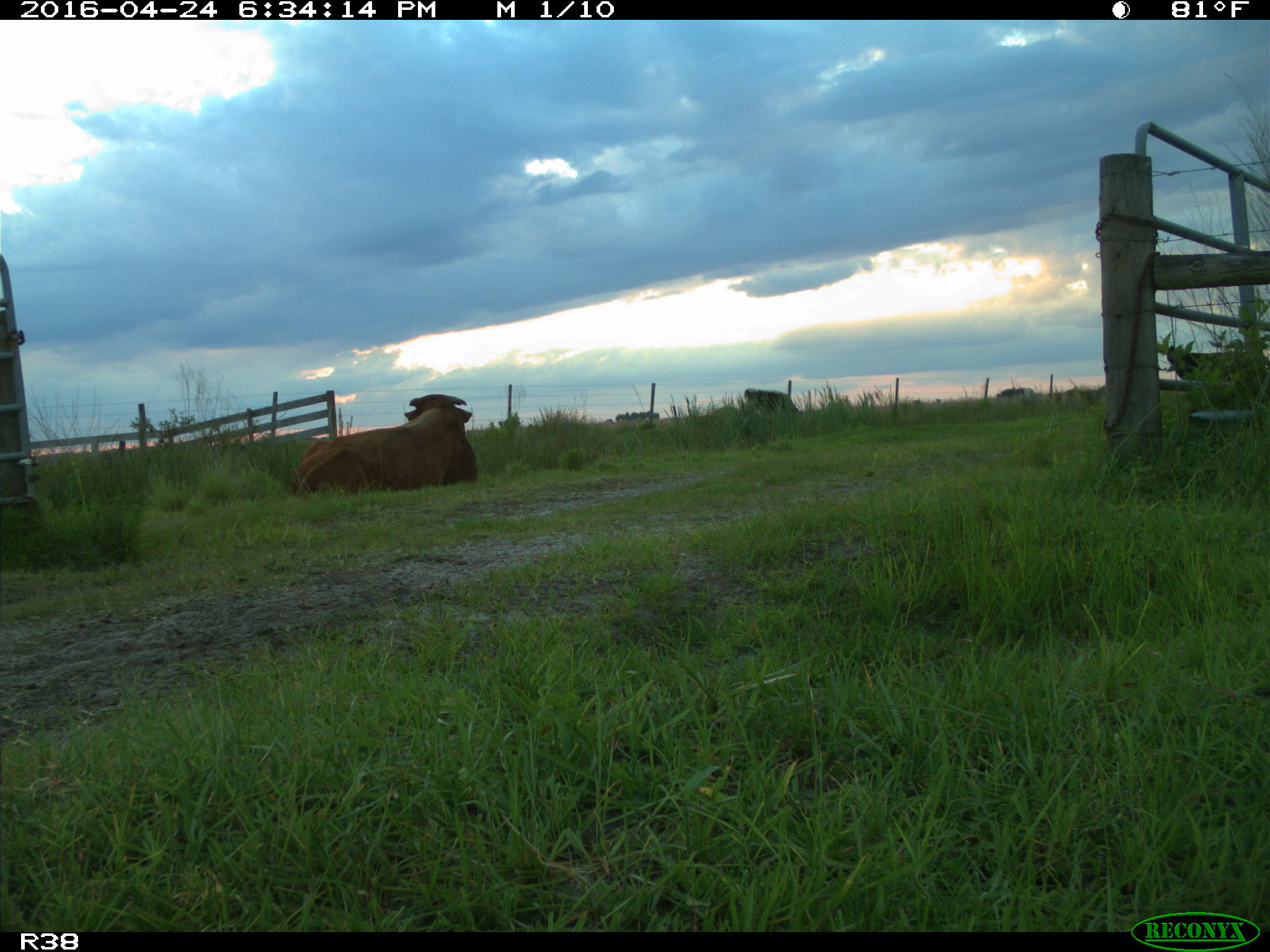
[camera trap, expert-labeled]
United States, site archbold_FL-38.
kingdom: Animalia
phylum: Chordata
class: Mammalia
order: Artiodactyla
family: Bovidae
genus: Bos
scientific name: Bos taurus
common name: domestic cow